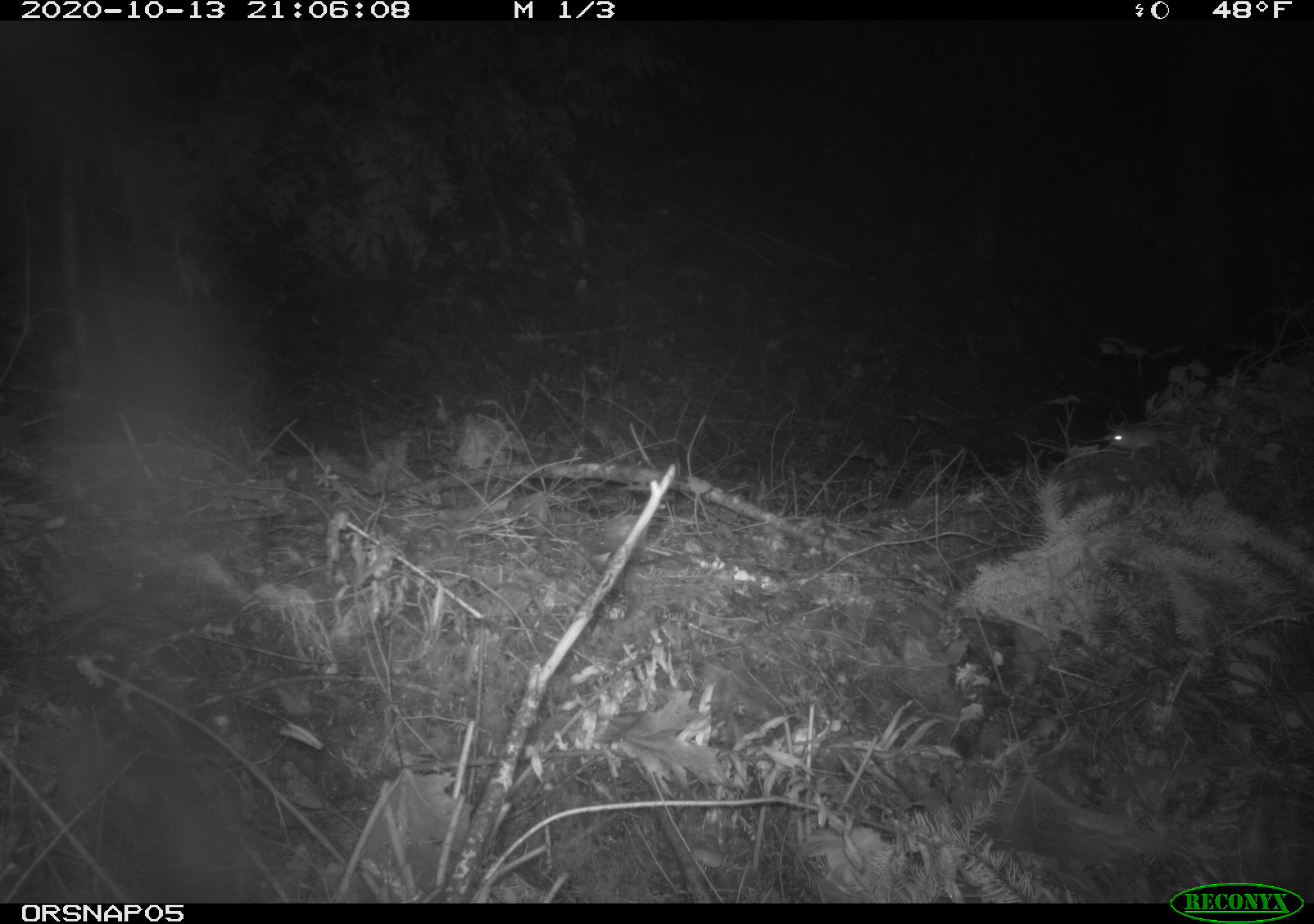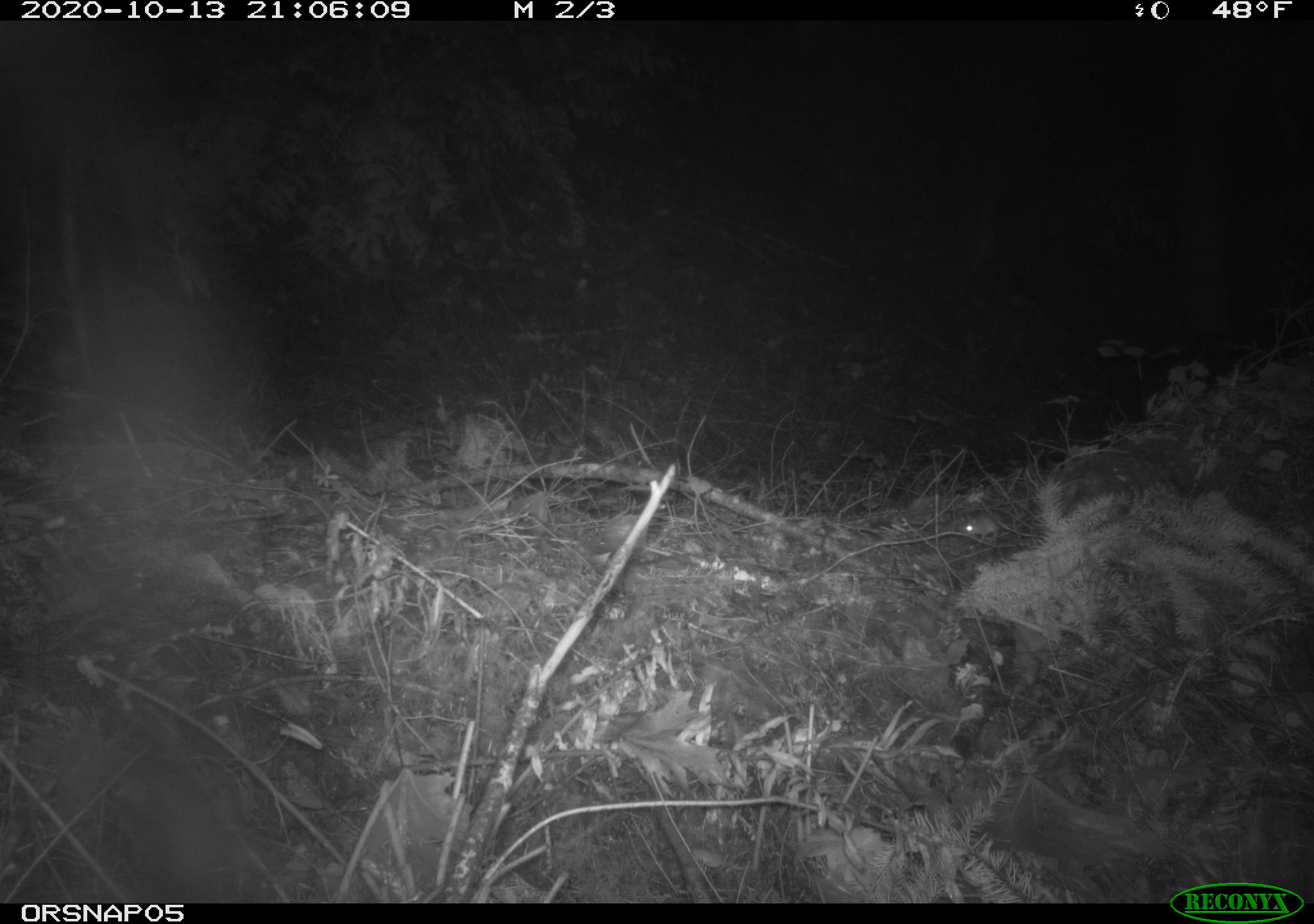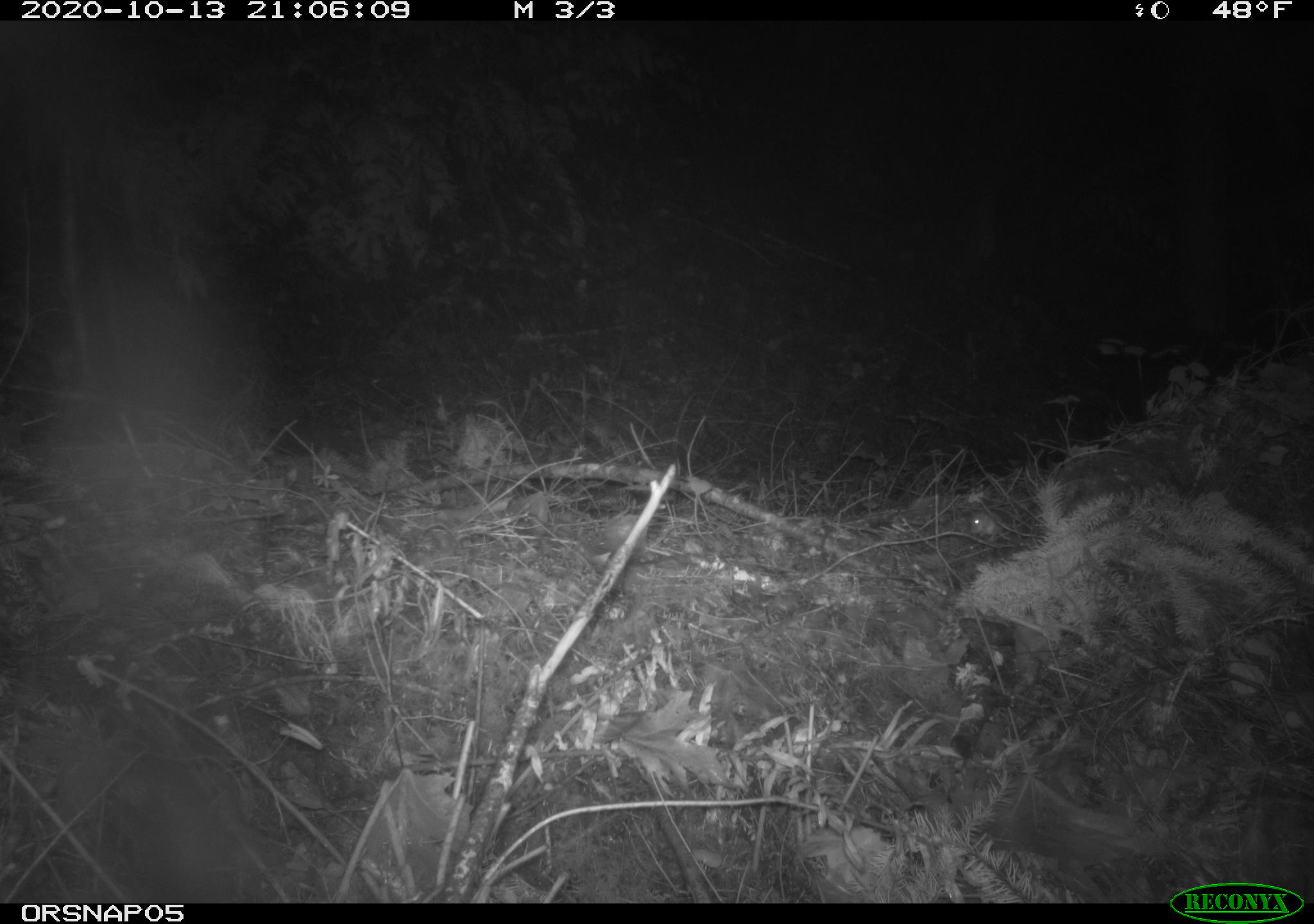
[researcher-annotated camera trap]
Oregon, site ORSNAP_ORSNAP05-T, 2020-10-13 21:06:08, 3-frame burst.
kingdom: Animalia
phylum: Chordata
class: Mammalia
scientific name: Mammalia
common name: small mammal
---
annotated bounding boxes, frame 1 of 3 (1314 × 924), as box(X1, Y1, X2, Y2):
small mammal: box(1100, 414, 1172, 467)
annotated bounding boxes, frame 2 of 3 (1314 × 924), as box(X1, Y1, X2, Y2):
small mammal: box(952, 502, 1009, 543)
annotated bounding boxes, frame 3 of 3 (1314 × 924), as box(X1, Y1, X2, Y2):
small mammal: box(956, 507, 1016, 550)